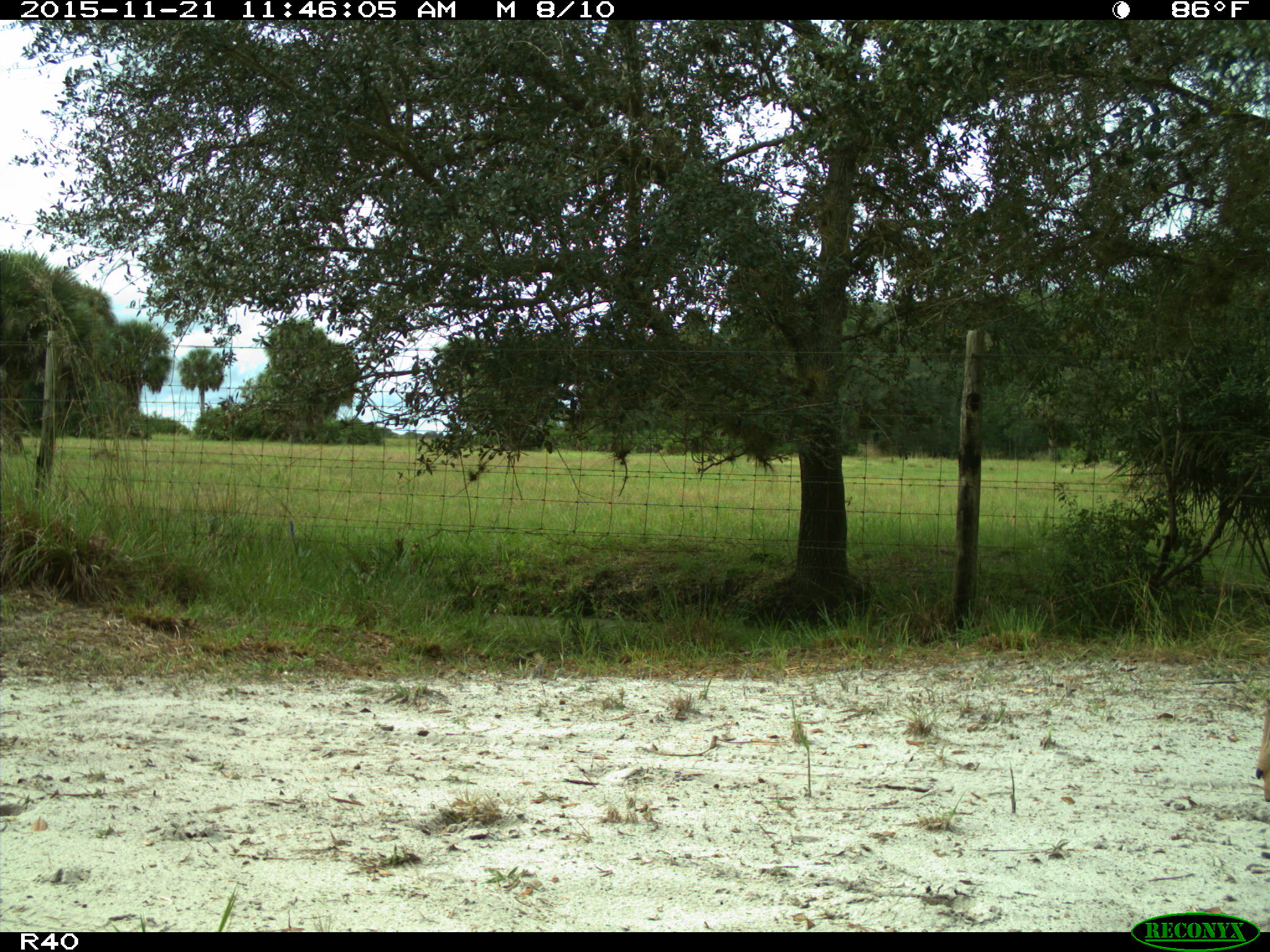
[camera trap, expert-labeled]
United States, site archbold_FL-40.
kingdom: Animalia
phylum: Chordata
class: Mammalia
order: Artiodactyla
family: Cervidae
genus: Odocoileus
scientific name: Odocoileus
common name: deer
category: unidentified deer